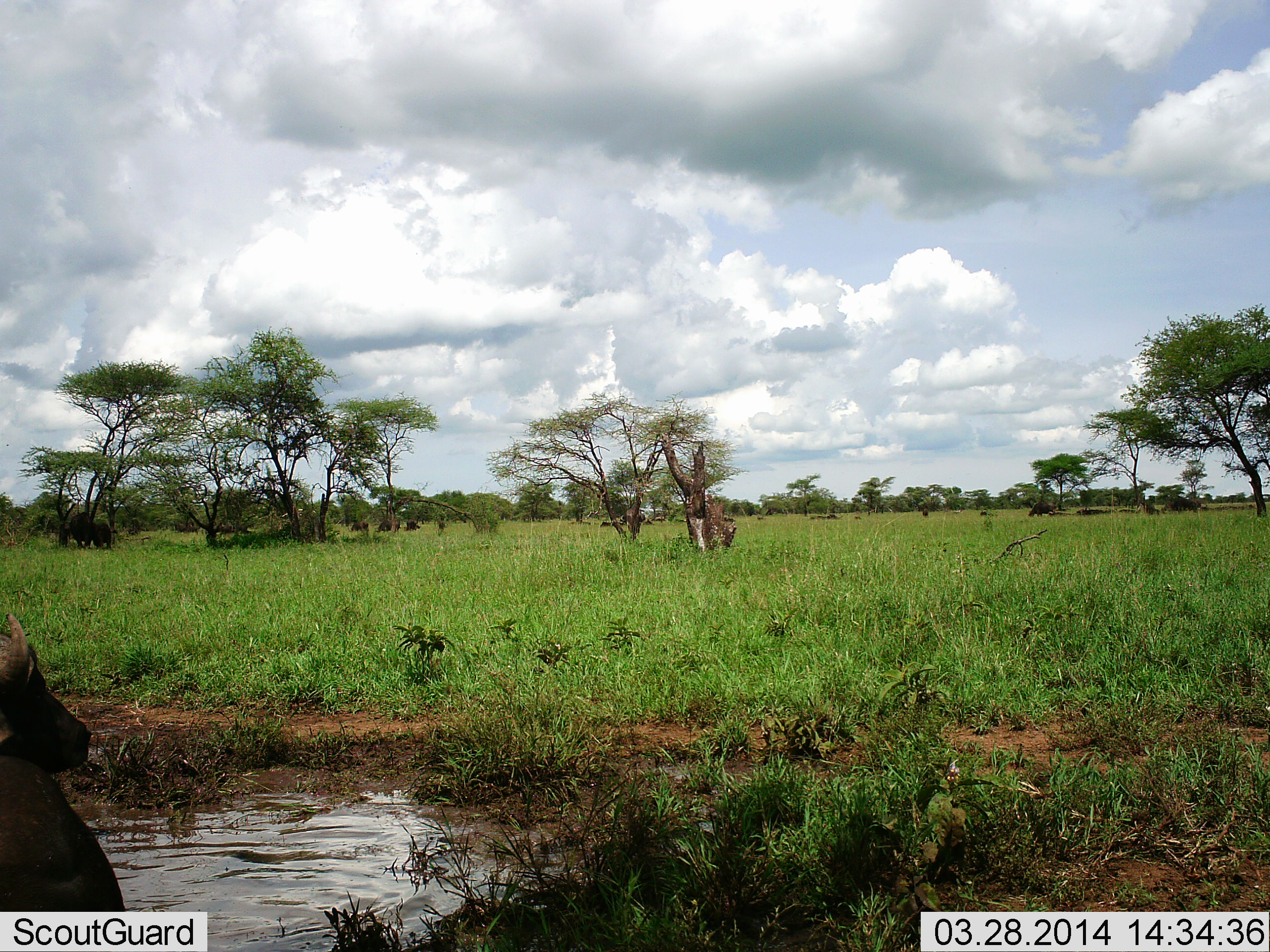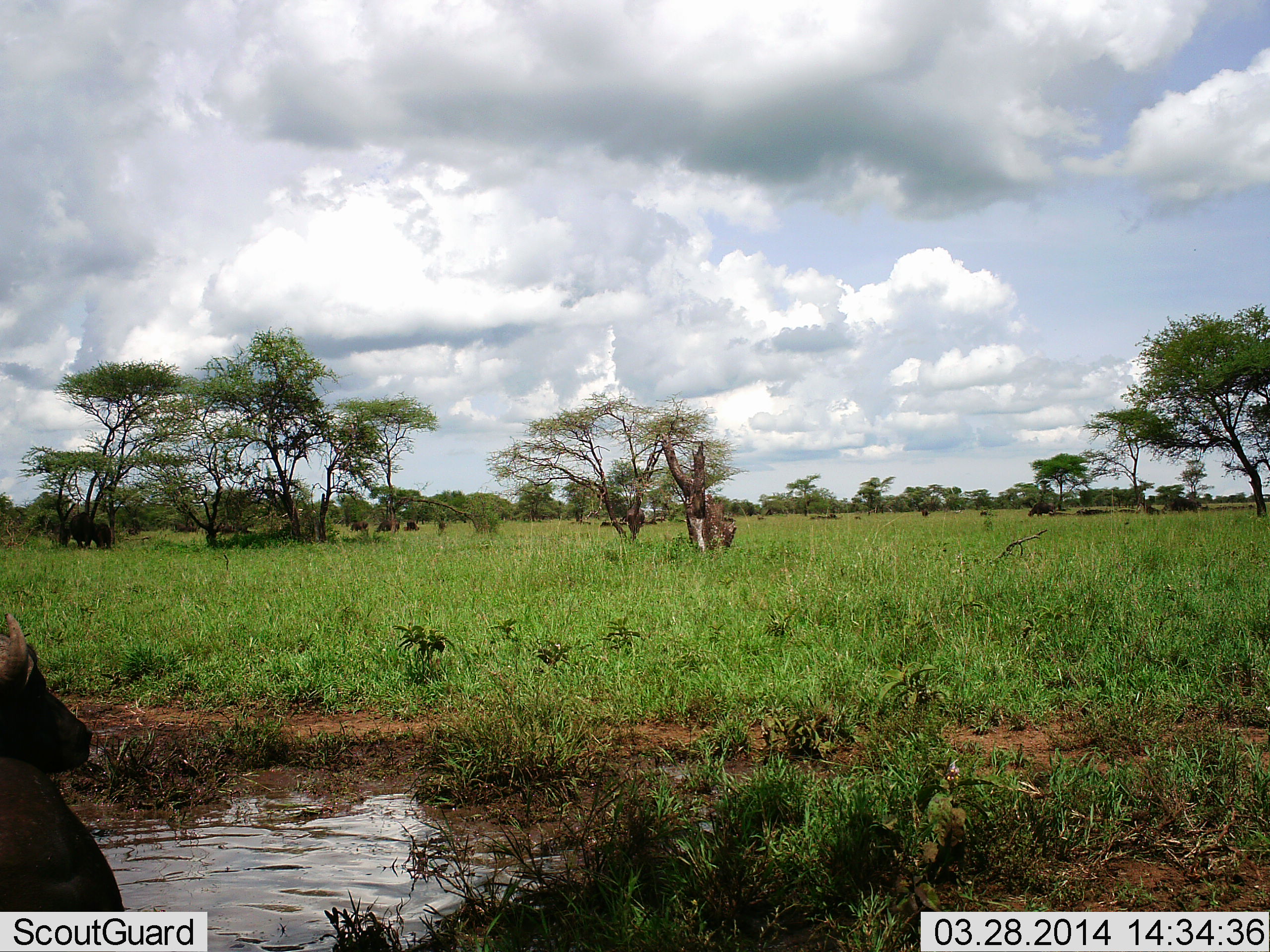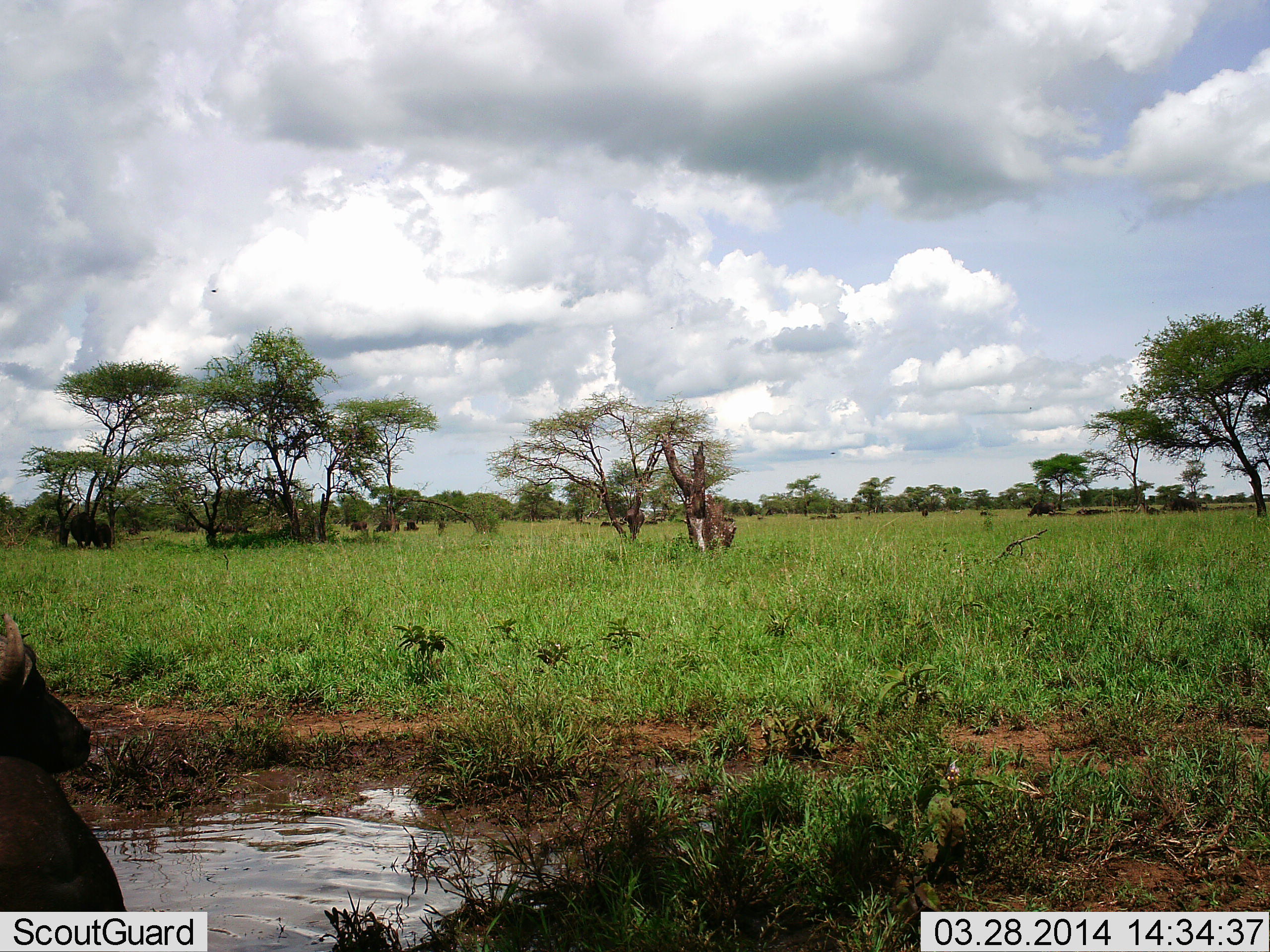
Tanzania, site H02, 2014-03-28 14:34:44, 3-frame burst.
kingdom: Animalia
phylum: Chordata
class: Mammalia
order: Artiodactyla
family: Bovidae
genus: Syncerus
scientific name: Syncerus caffer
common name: cape buffalo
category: buffalo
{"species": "buffalo (cape buffalo) (Syncerus caffer)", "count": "7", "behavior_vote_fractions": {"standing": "50%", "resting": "50%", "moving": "0%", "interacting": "0%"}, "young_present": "0%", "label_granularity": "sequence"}